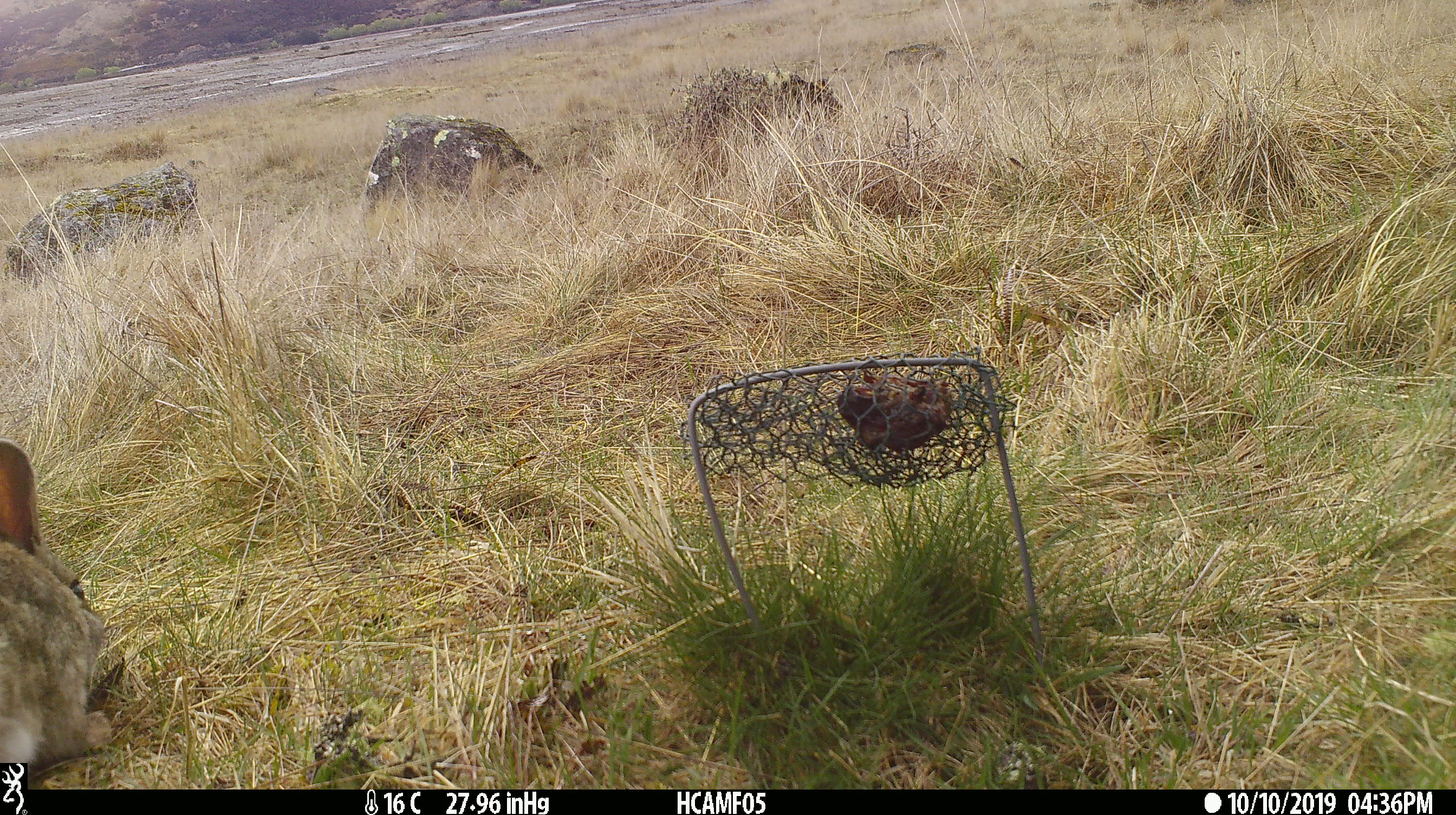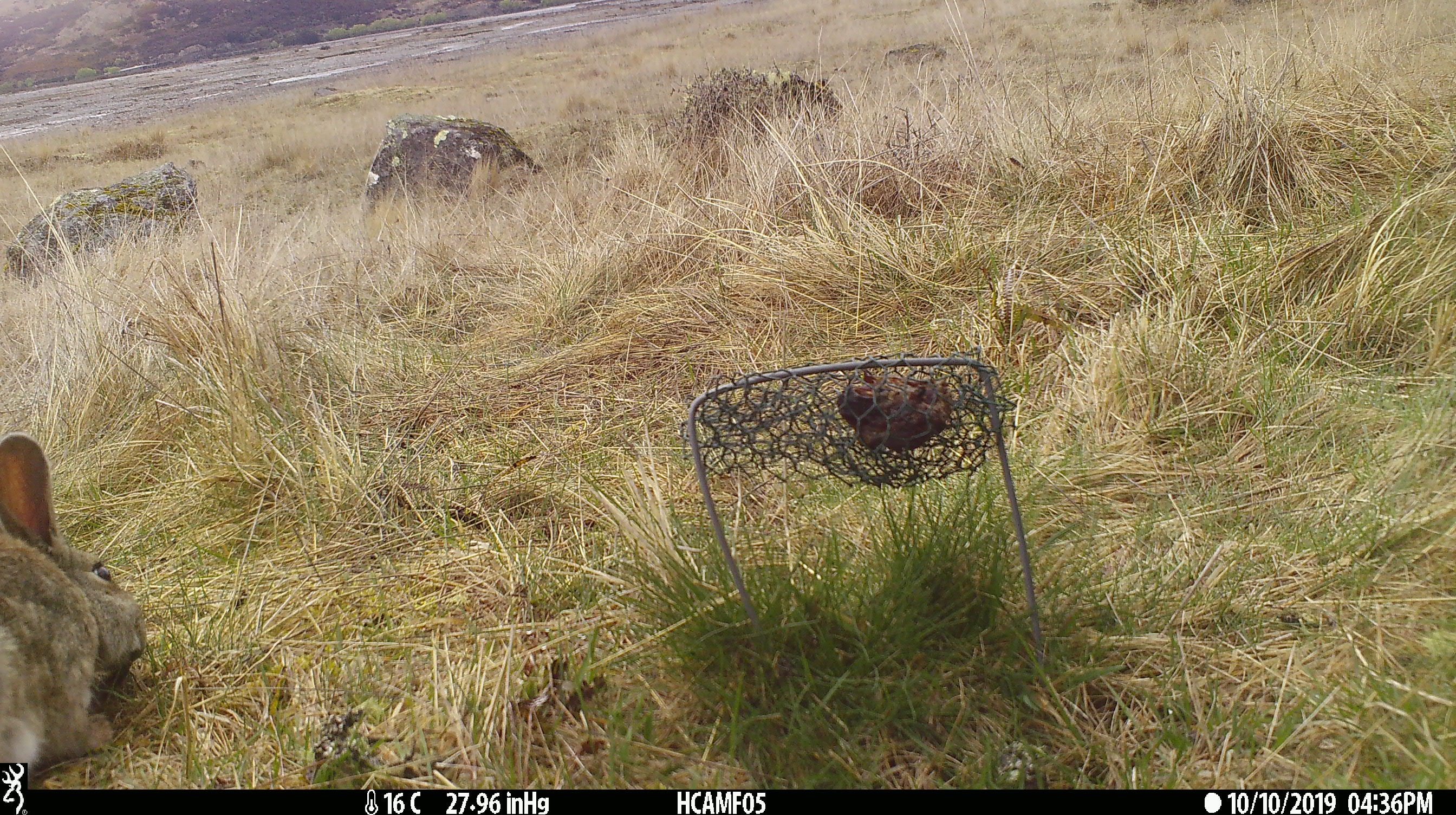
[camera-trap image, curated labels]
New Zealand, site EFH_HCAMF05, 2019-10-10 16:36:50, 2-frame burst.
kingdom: Animalia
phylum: Chordata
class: Mammalia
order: Lagomorpha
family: Leporidae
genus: Oryctolagus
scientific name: Oryctolagus cuniculus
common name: european rabbit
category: rabbit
Rabbit (european rabbit) (Oryctolagus cuniculus).